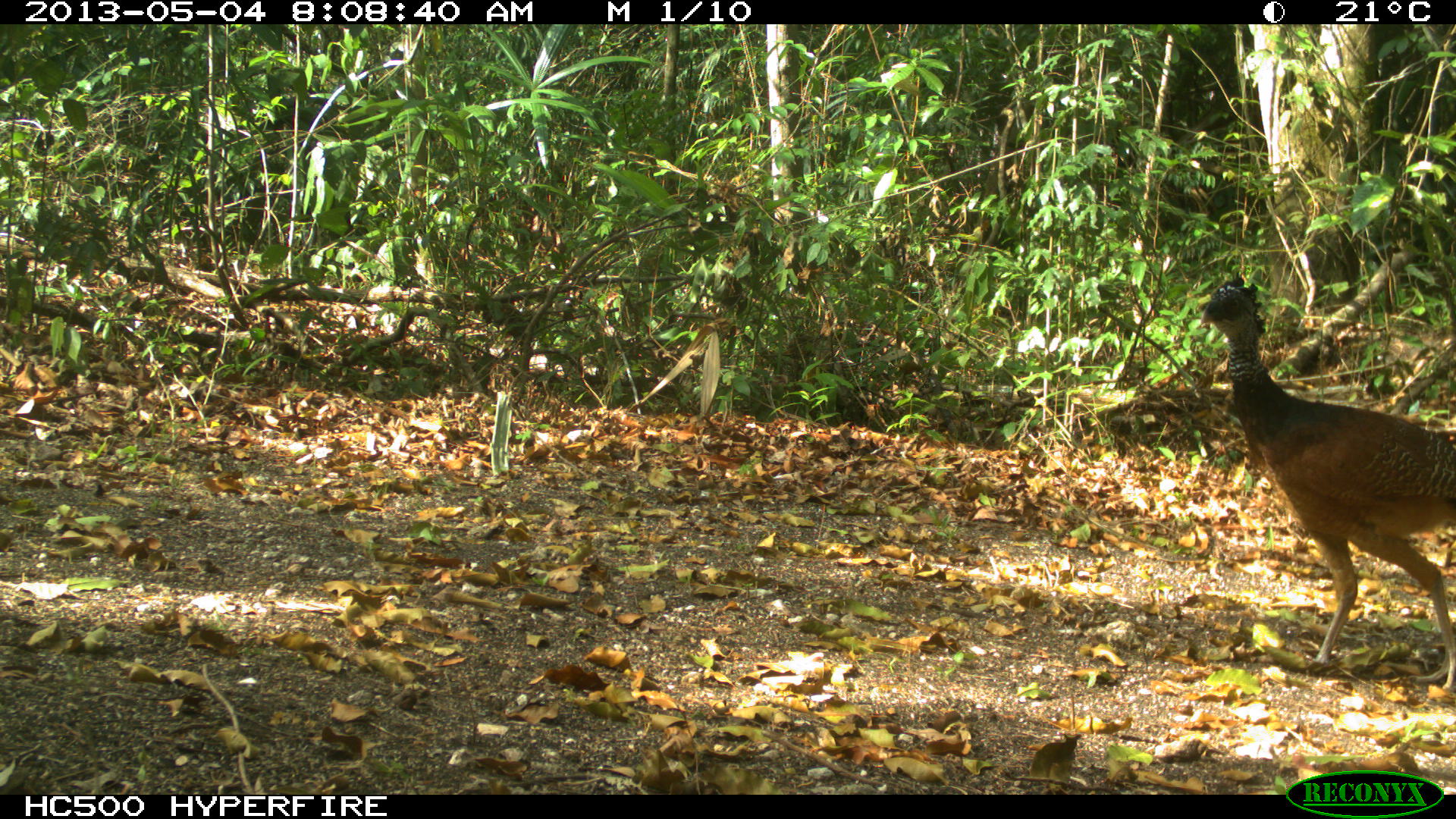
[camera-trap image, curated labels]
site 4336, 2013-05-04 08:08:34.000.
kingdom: Animalia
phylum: Chordata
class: Aves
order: Galliformes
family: Cracidae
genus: Crax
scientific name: Crax rubra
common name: great curassow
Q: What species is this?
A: Crax rubra (great curassow).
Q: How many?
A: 1.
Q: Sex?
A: Female.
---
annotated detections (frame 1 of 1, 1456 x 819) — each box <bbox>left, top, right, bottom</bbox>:
crax rubra: <bbox>1198, 273, 1455, 688</bbox>